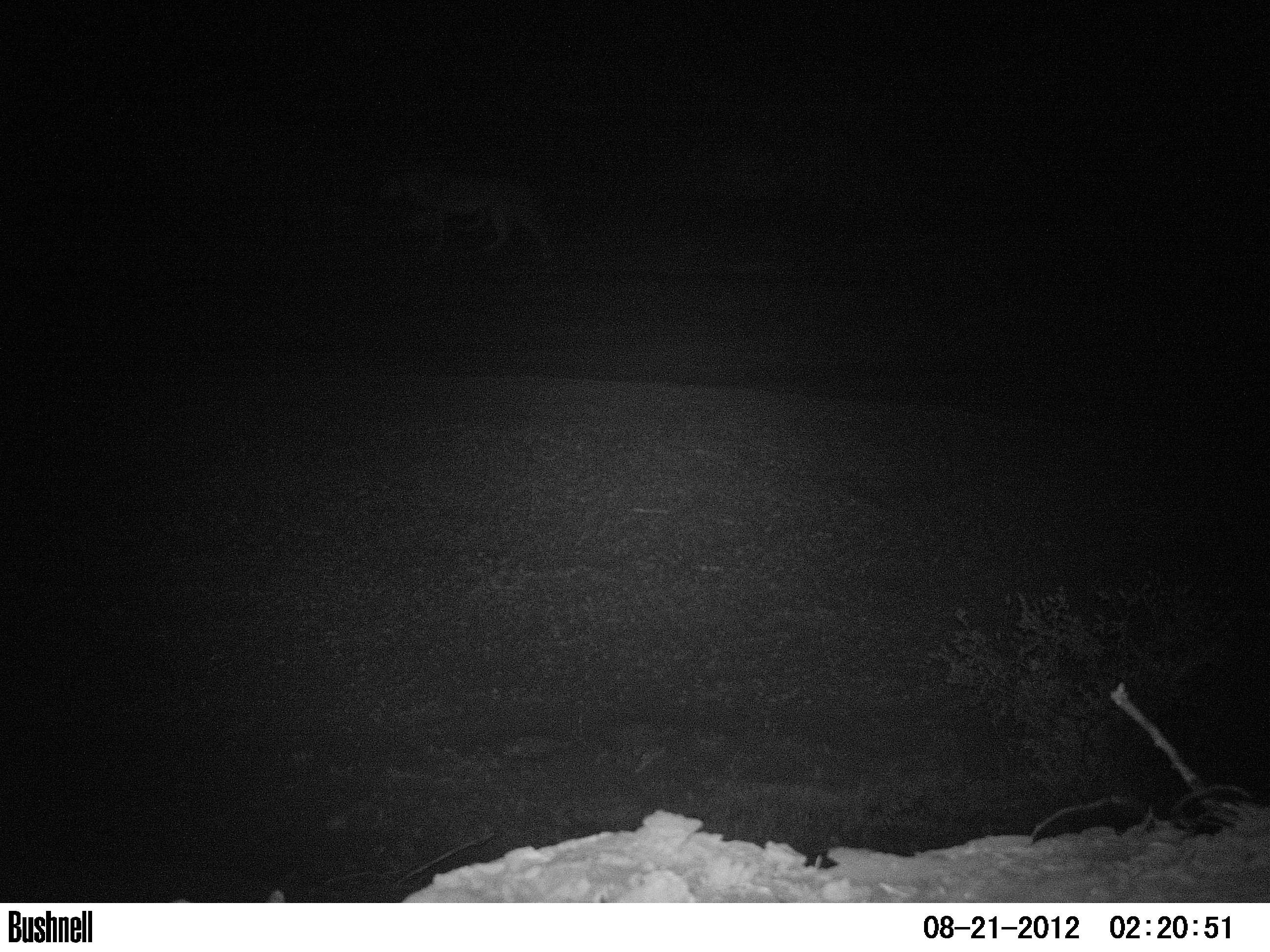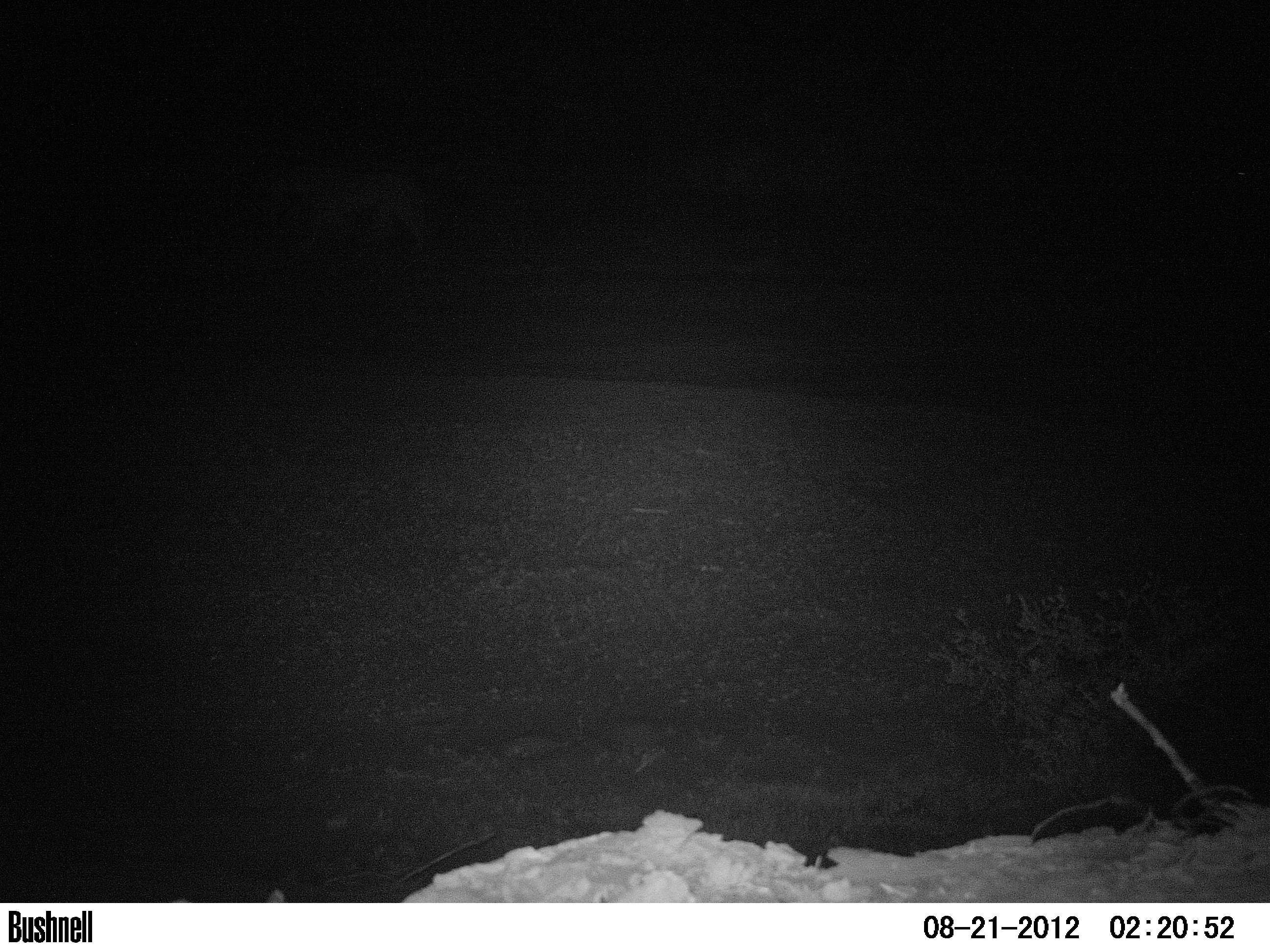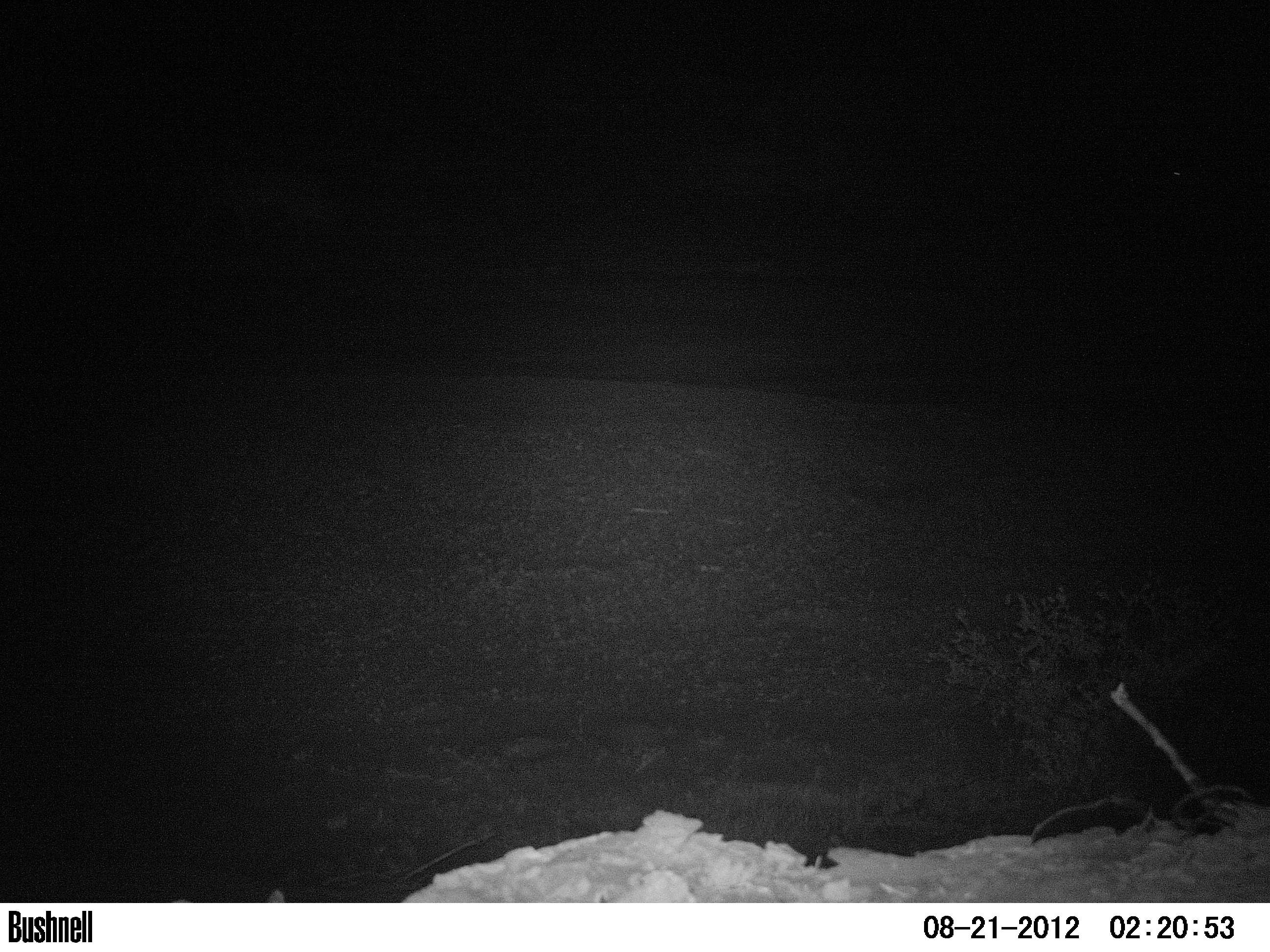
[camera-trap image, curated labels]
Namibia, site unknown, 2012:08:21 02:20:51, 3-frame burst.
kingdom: Animalia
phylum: Chordata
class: Mammalia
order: Carnivora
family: Felidae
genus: Panthera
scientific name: Panthera leo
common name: lion